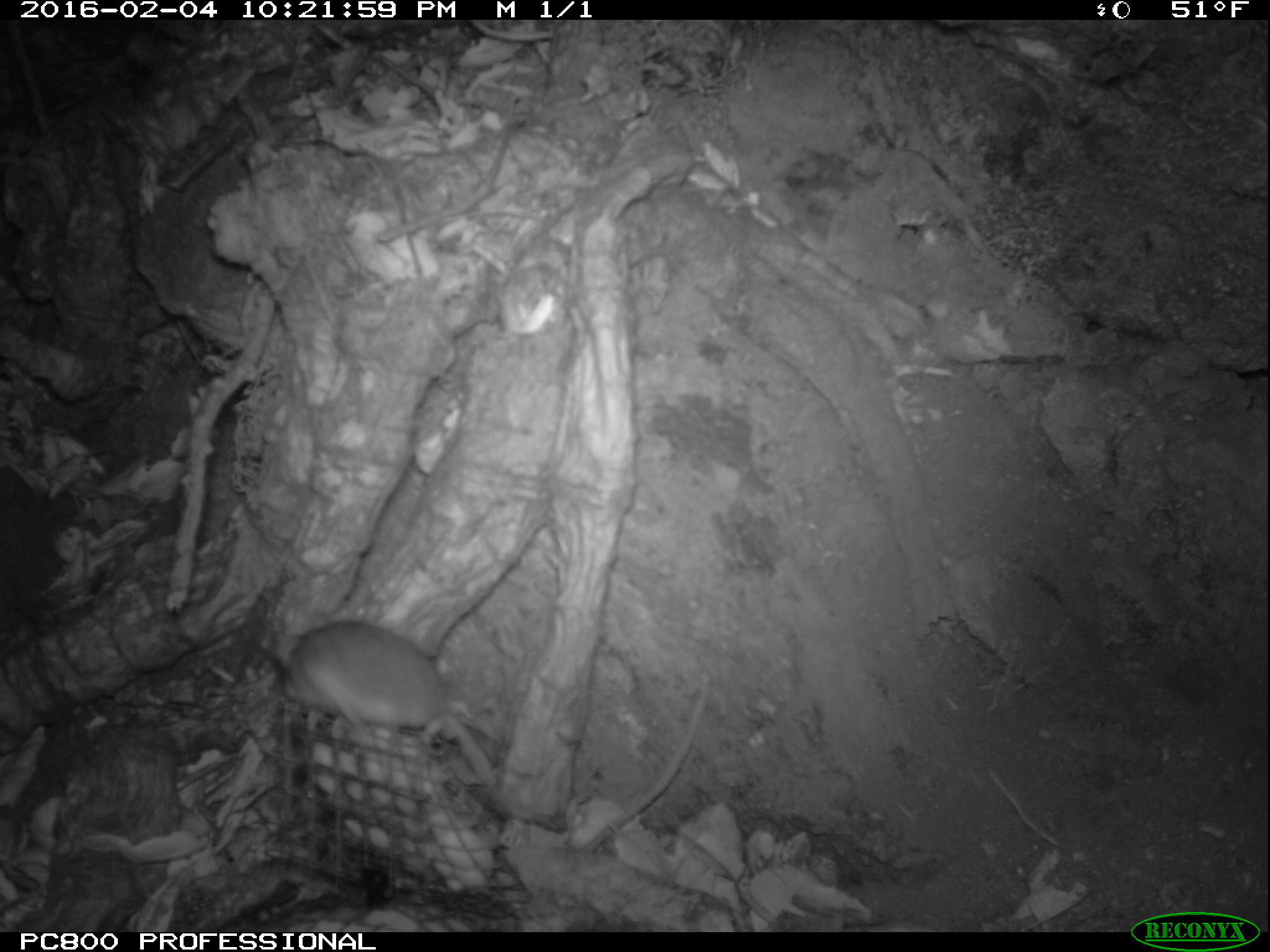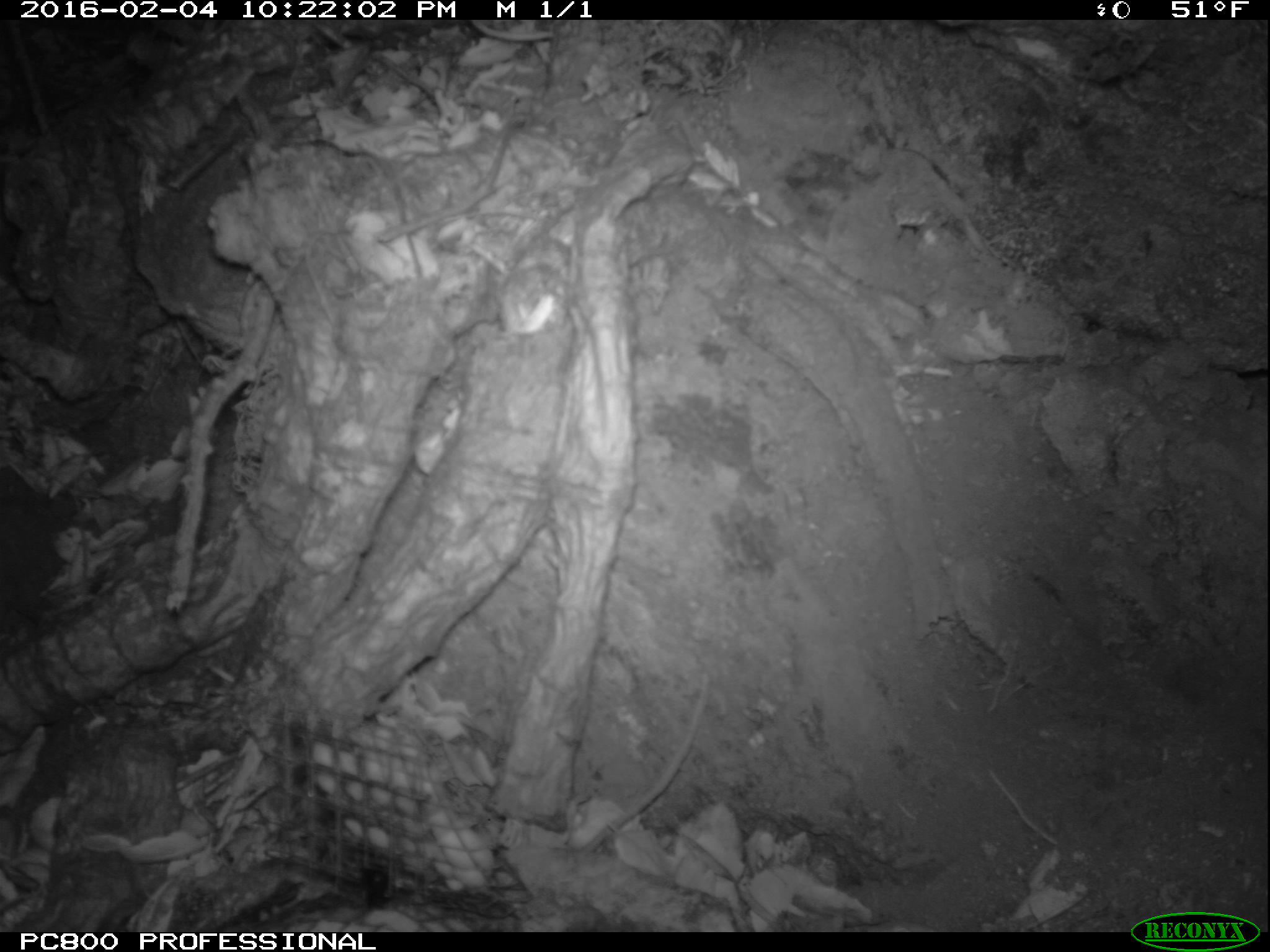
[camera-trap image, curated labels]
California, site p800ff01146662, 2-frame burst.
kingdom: Animalia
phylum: Chordata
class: Mammalia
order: Rodentia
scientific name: Rodentia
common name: rodent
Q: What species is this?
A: Rodent (Rodentia).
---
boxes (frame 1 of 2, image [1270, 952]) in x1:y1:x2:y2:
rodent: 265:611:494:782